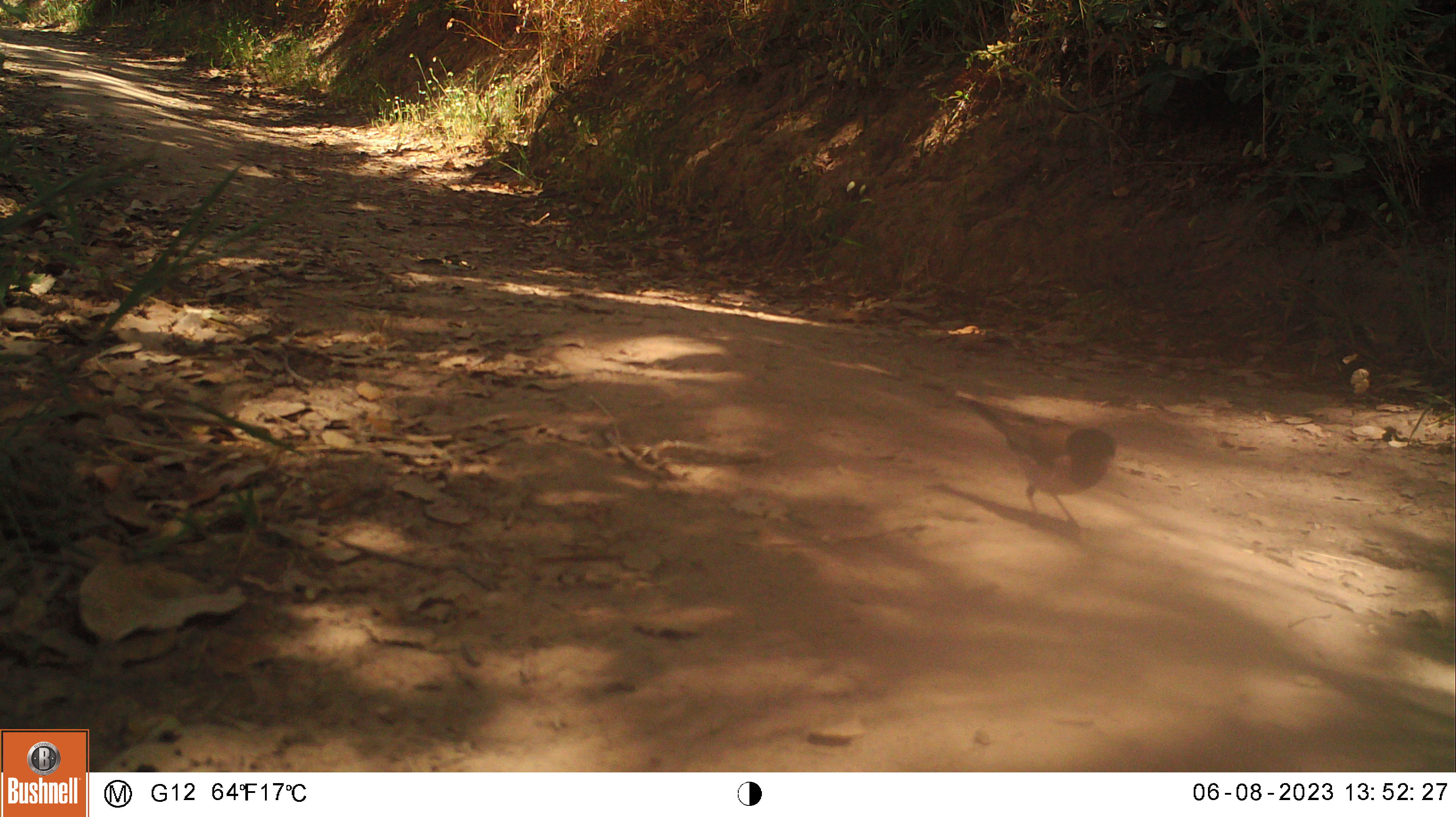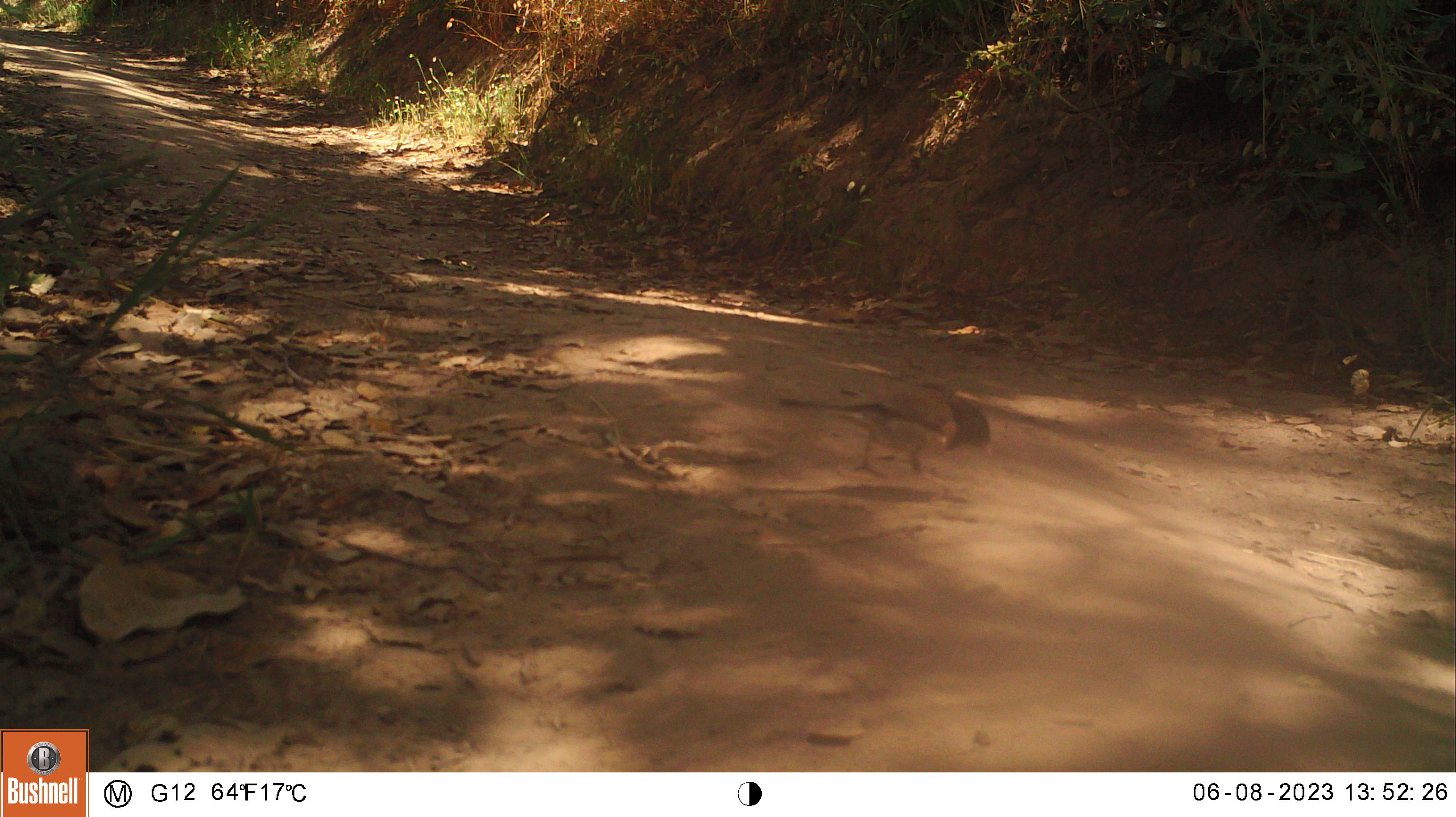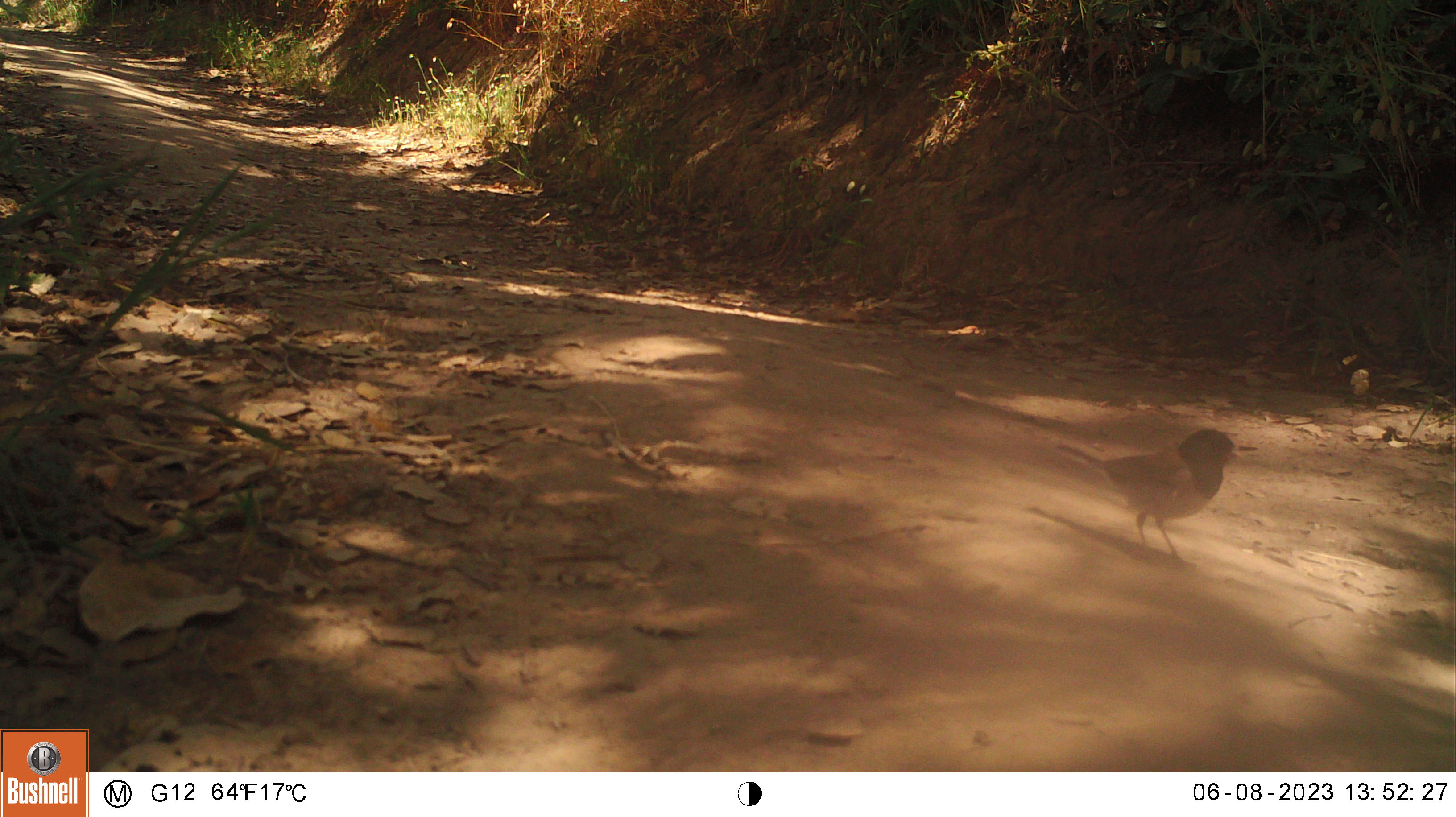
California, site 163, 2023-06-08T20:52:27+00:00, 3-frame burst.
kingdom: Animalia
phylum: Chordata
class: Aves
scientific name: Aves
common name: bird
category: unknown bird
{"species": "unknown bird (bird) (Aves)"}